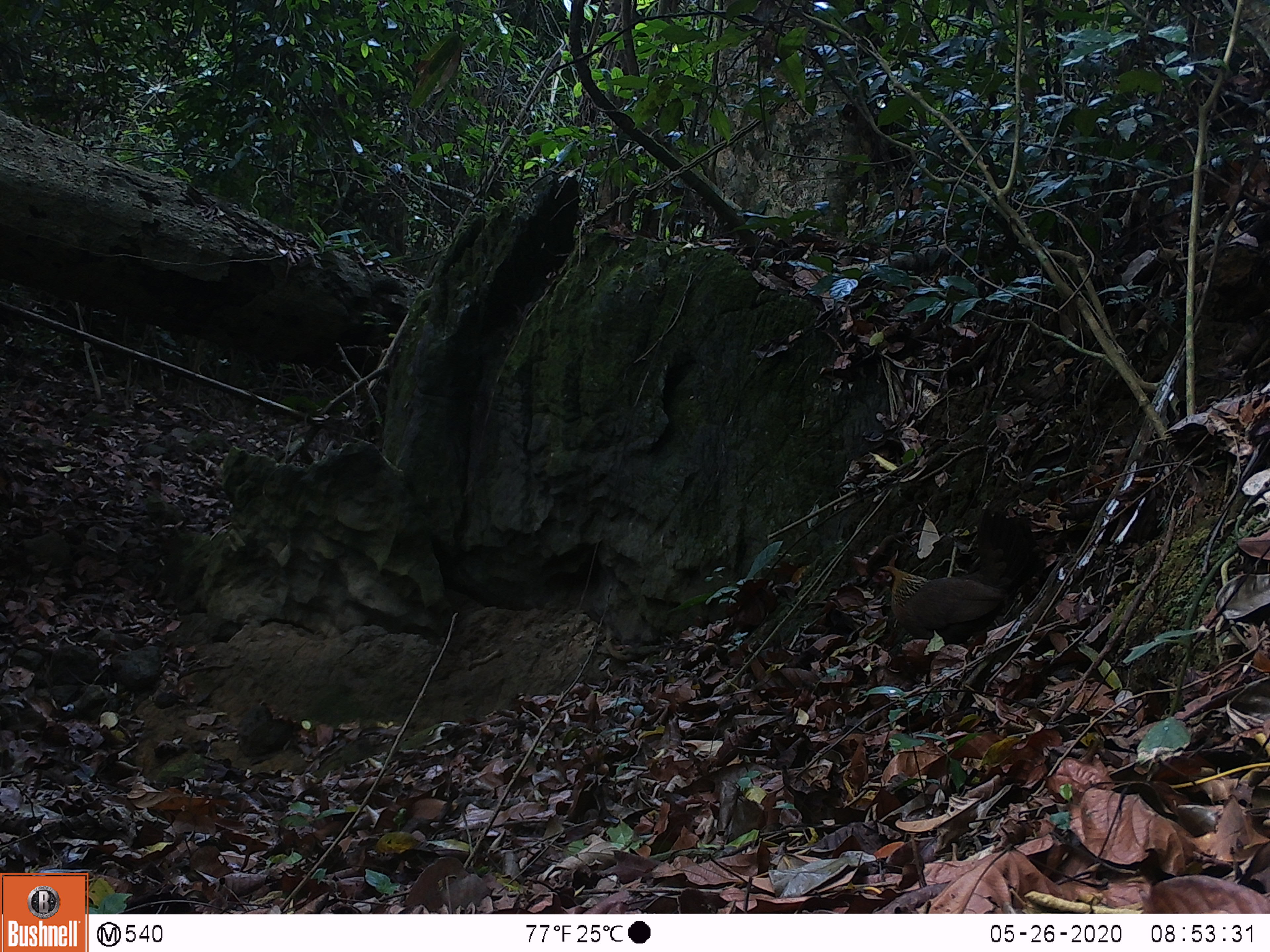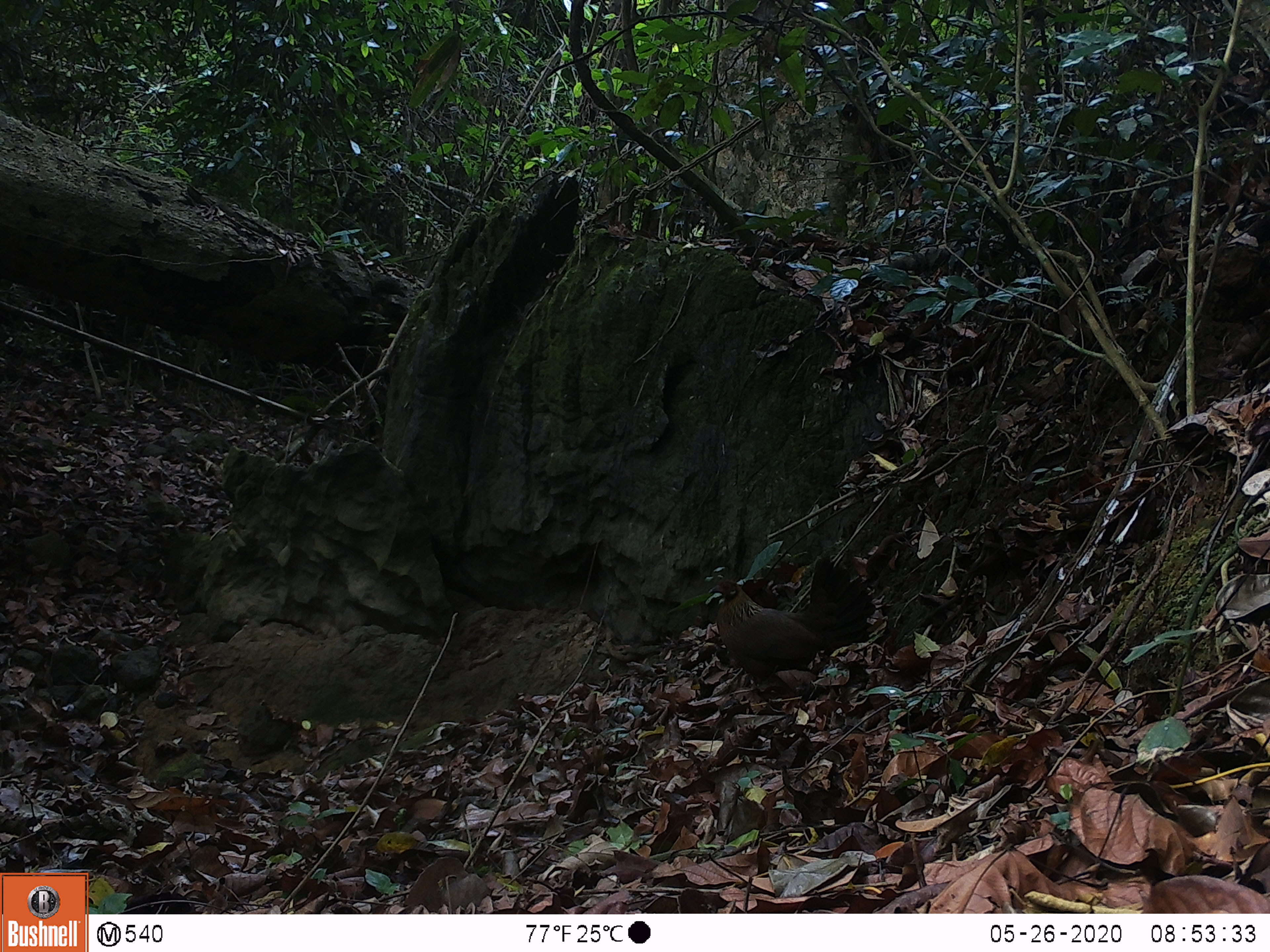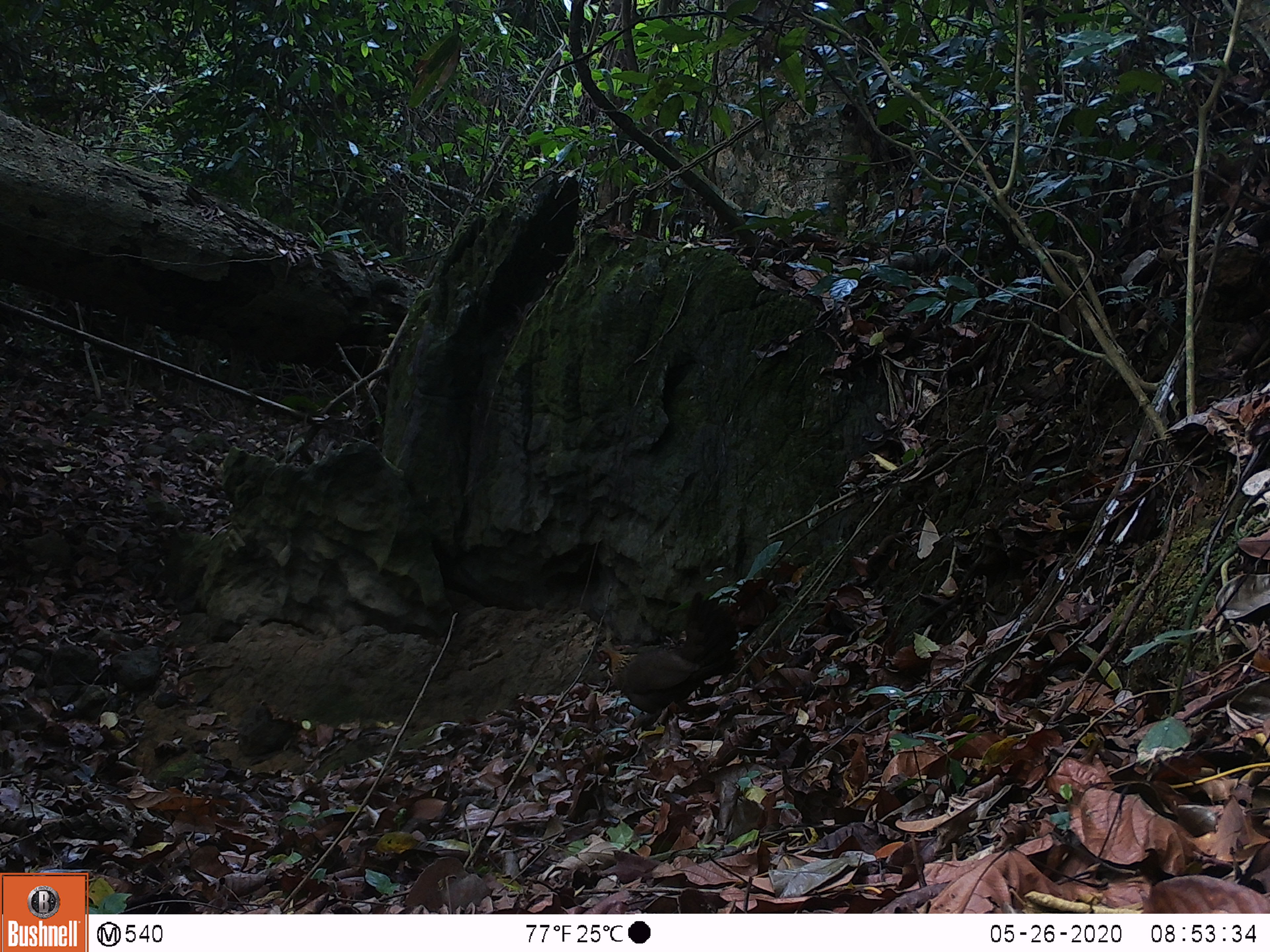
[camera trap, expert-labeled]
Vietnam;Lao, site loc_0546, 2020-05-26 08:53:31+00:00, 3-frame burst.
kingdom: Animalia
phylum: Chordata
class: Aves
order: Galliformes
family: Phasianidae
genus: Gallus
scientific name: Gallus gallus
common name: red junglefowl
Red junglefowl (Gallus gallus). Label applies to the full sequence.